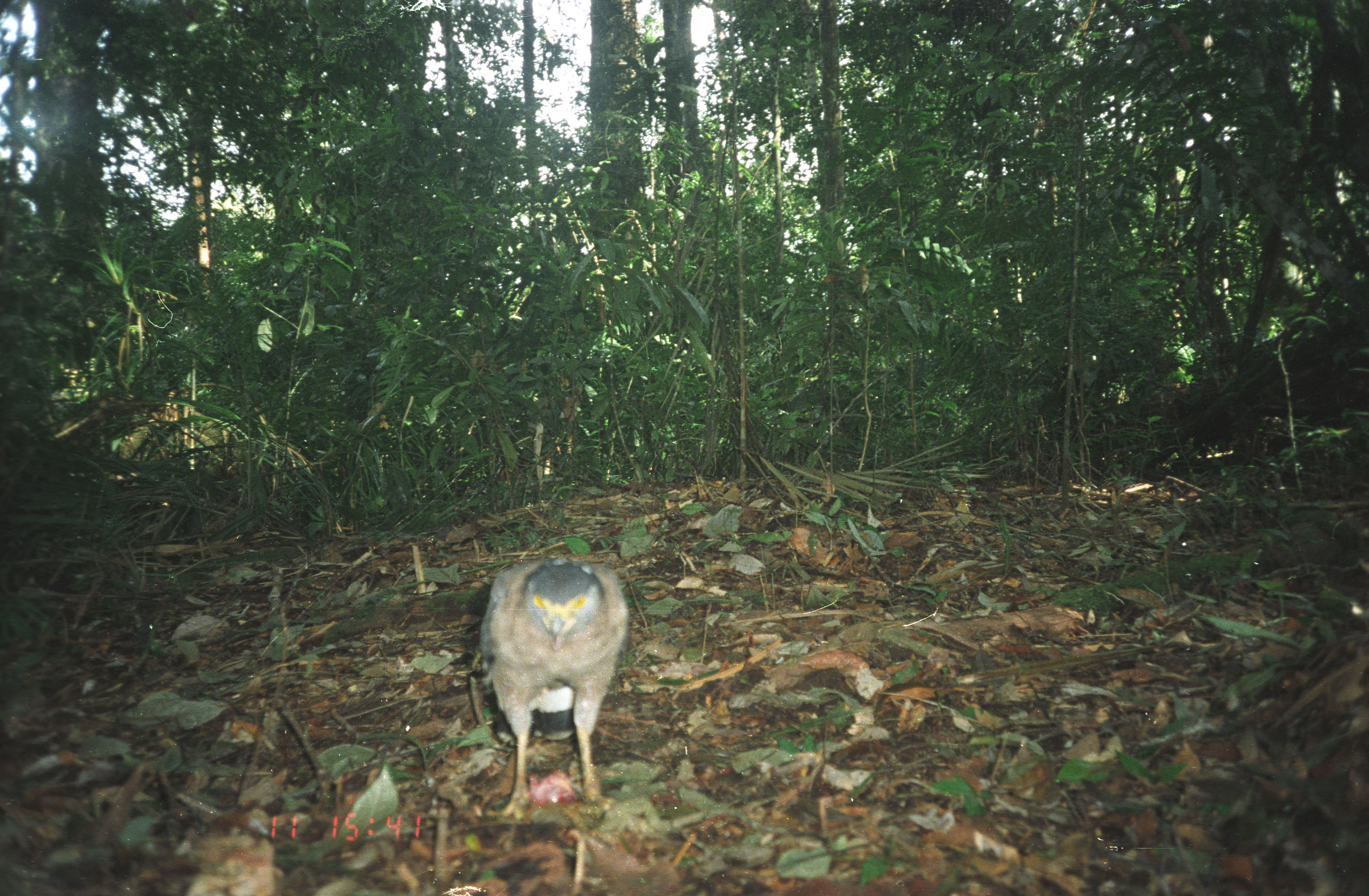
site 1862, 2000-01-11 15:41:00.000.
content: unidentified animal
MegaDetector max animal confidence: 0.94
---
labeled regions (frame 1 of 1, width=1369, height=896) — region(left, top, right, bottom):
unknown: region(474, 555, 628, 819)